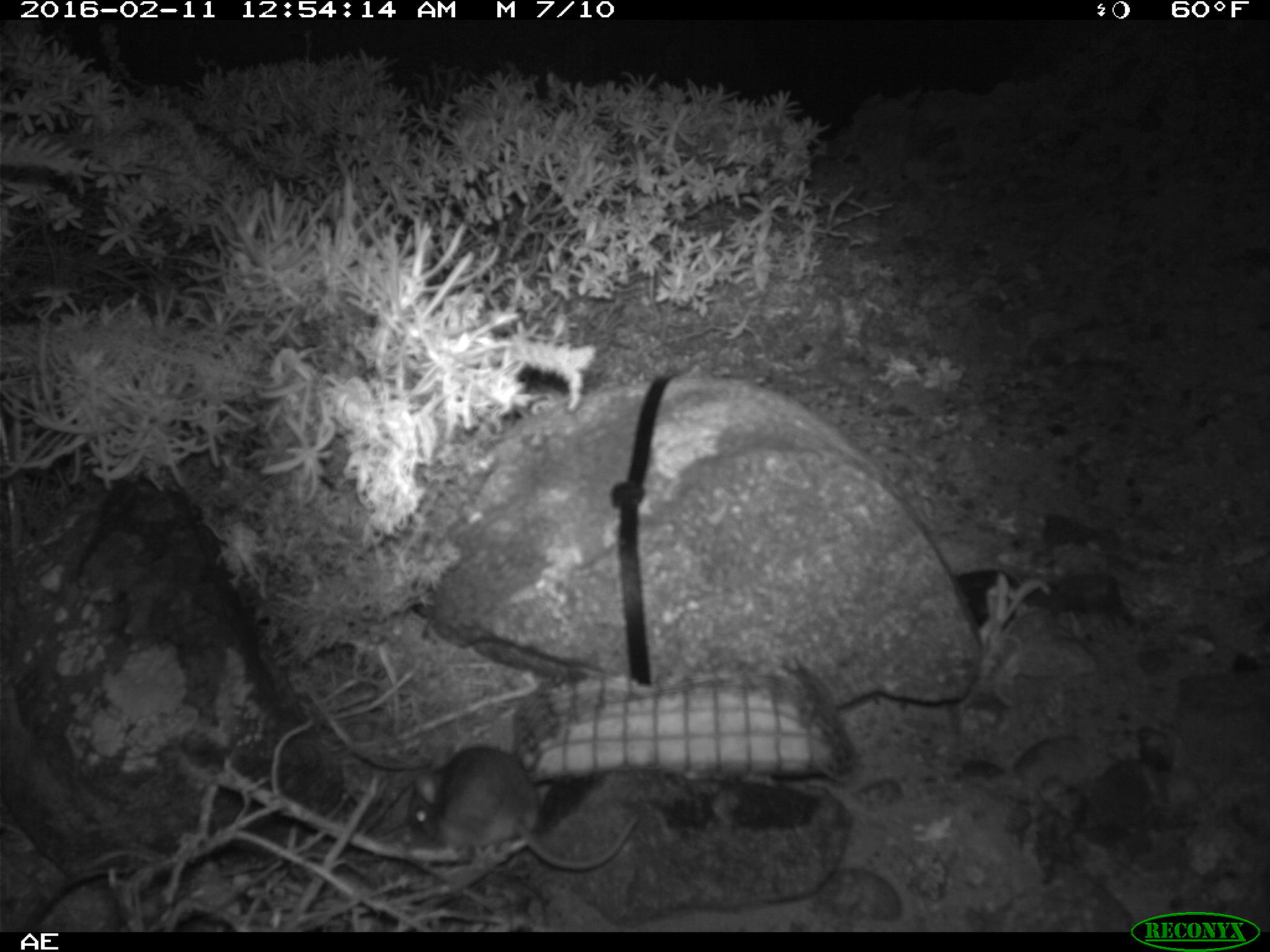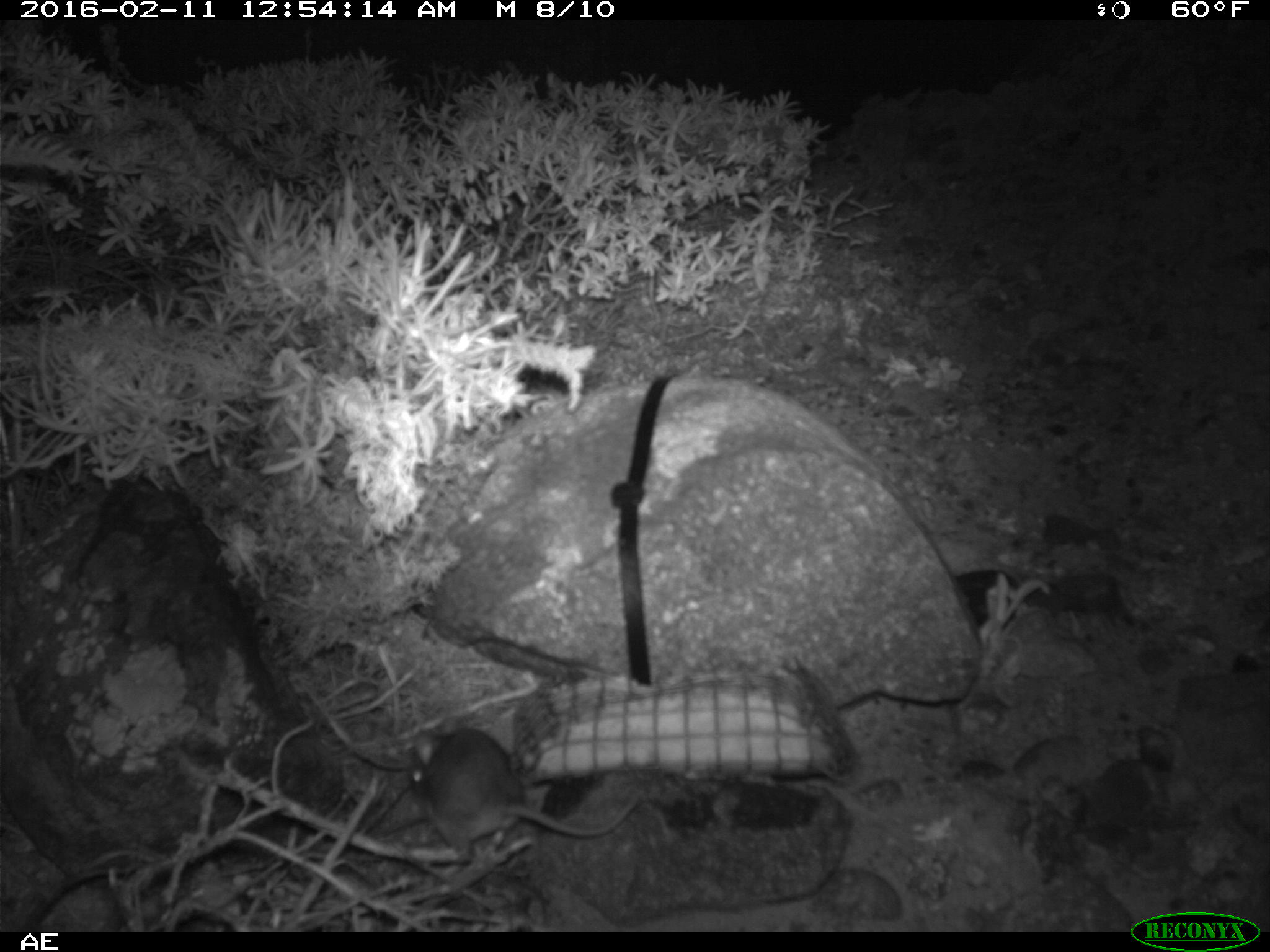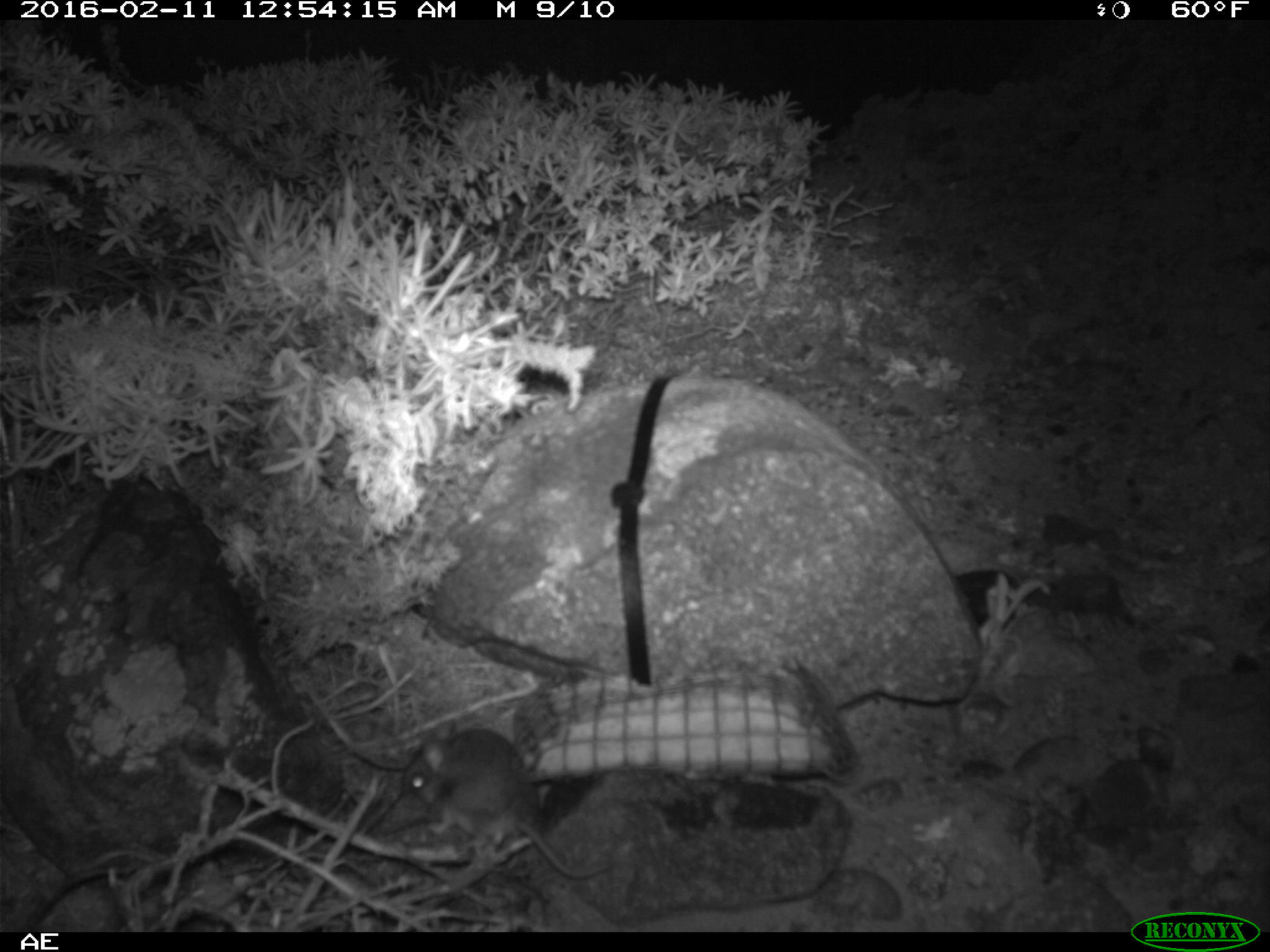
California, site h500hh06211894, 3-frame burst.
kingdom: Animalia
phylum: Chordata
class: Mammalia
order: Rodentia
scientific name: Rodentia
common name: rodent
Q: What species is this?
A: Rodent (Rodentia).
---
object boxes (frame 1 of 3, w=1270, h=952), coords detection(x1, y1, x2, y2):
rodent: detection(408, 746, 637, 869)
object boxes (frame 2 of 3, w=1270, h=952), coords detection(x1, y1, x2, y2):
rodent: detection(405, 715, 642, 851)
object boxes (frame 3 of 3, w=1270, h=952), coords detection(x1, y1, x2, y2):
rodent: detection(401, 719, 610, 879)